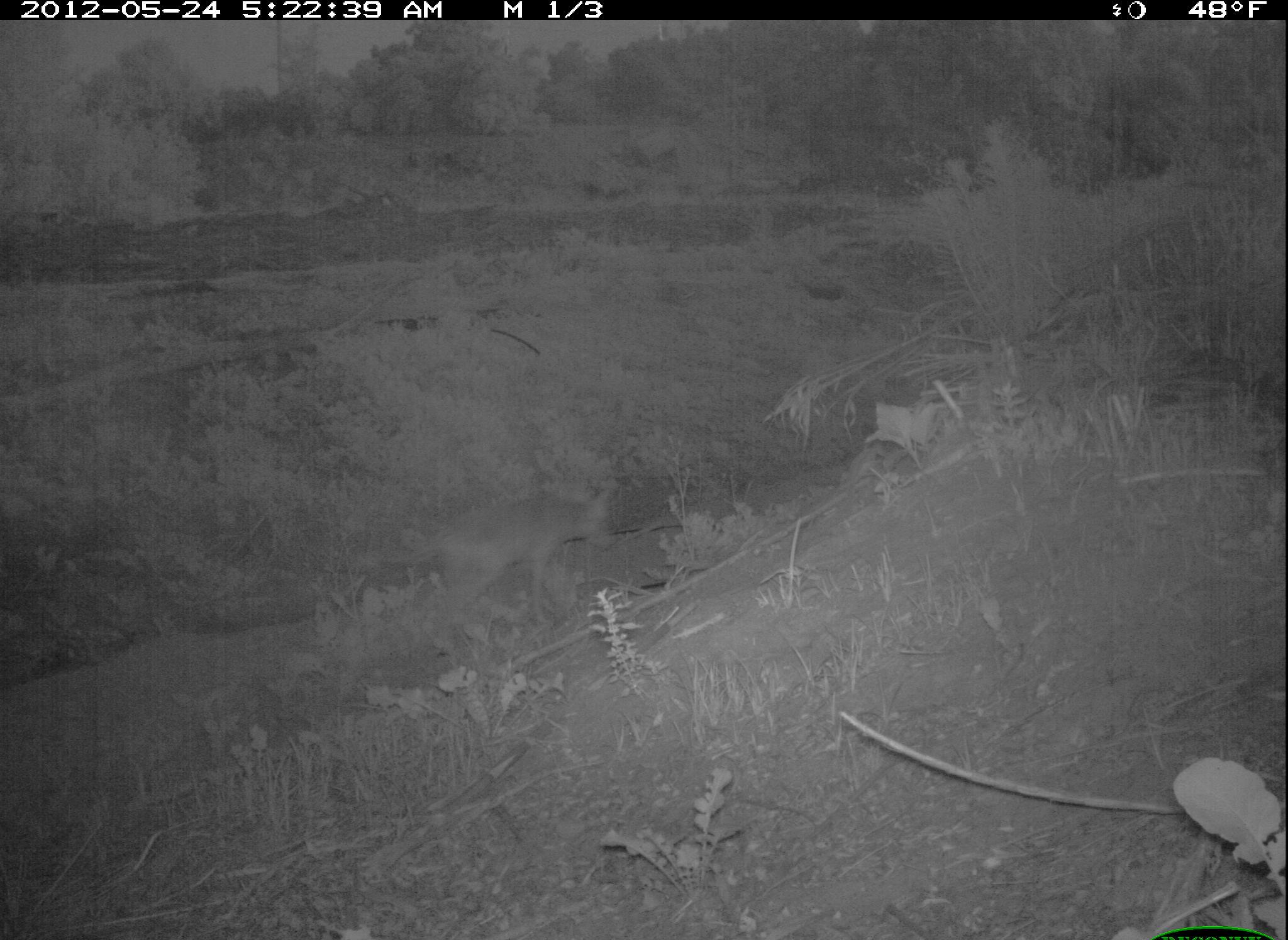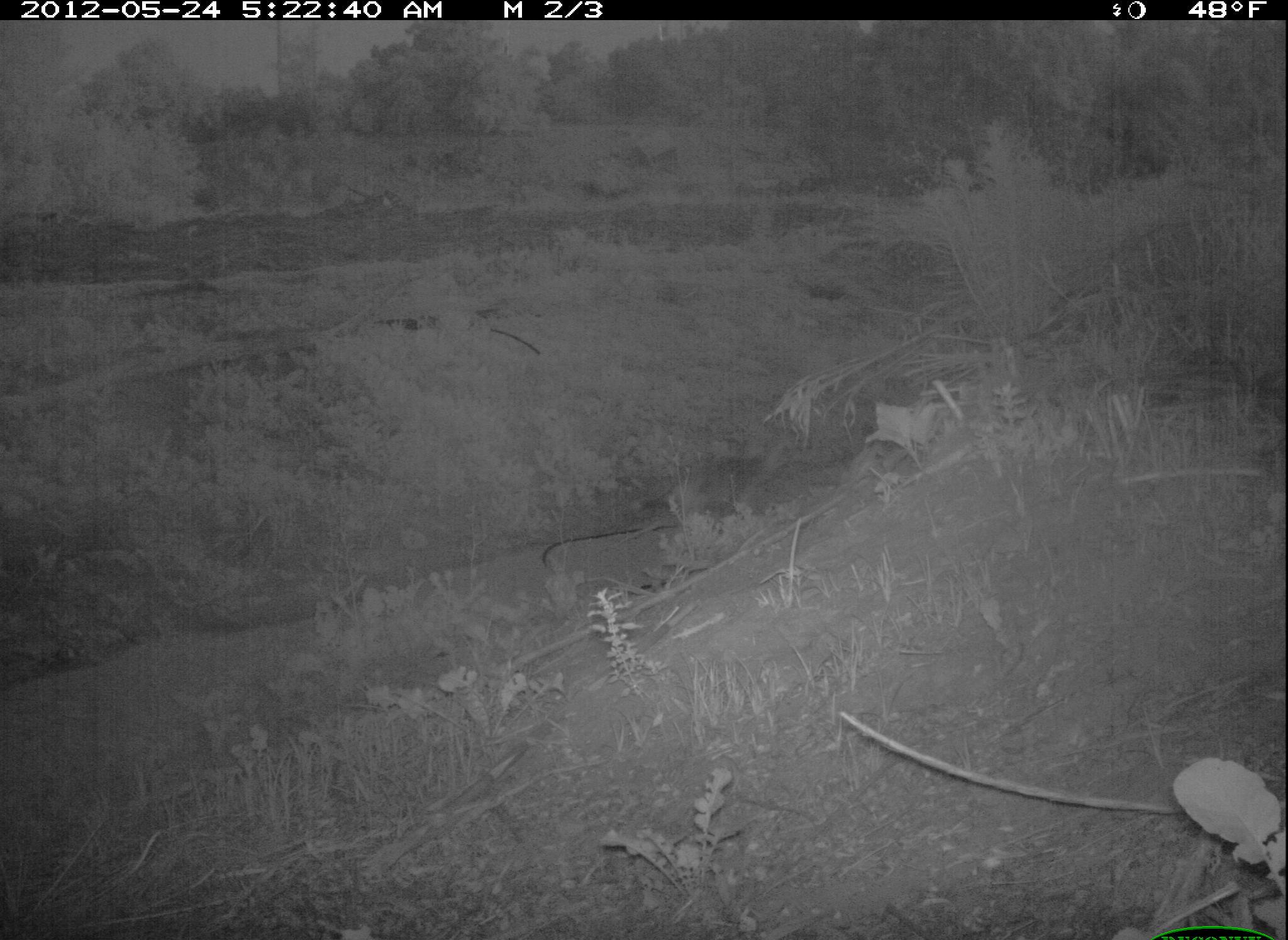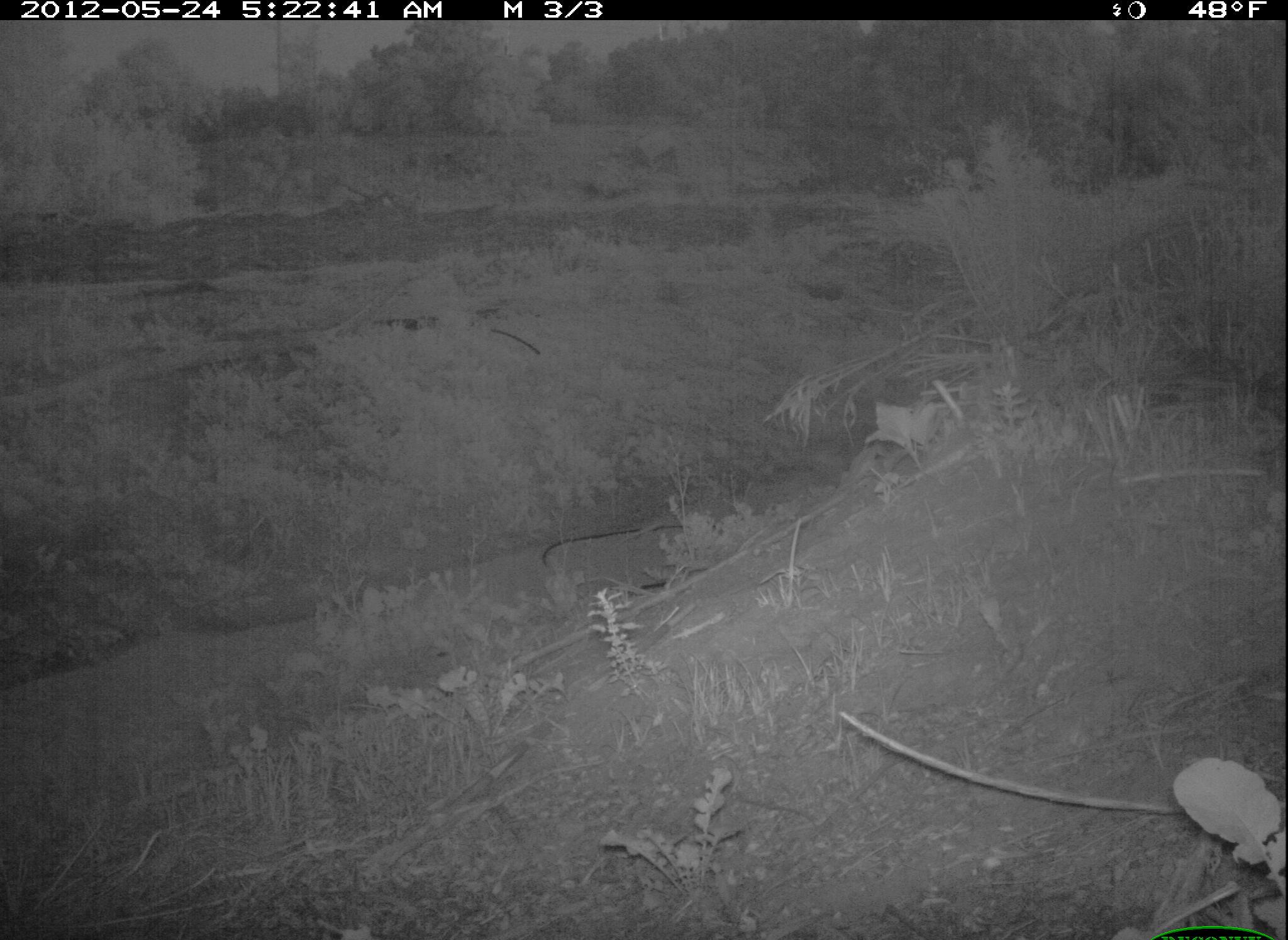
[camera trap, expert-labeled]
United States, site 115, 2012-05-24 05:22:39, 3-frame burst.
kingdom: Animalia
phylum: Chordata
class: Mammalia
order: Carnivora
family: Canidae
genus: Canis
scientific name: Canis latrans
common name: coyote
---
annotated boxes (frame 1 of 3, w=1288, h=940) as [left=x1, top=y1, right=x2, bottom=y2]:
coyote: [left=362, top=474, right=625, bottom=639]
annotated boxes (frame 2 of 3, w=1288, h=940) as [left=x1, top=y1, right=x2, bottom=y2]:
coyote: [left=620, top=435, right=808, bottom=549]